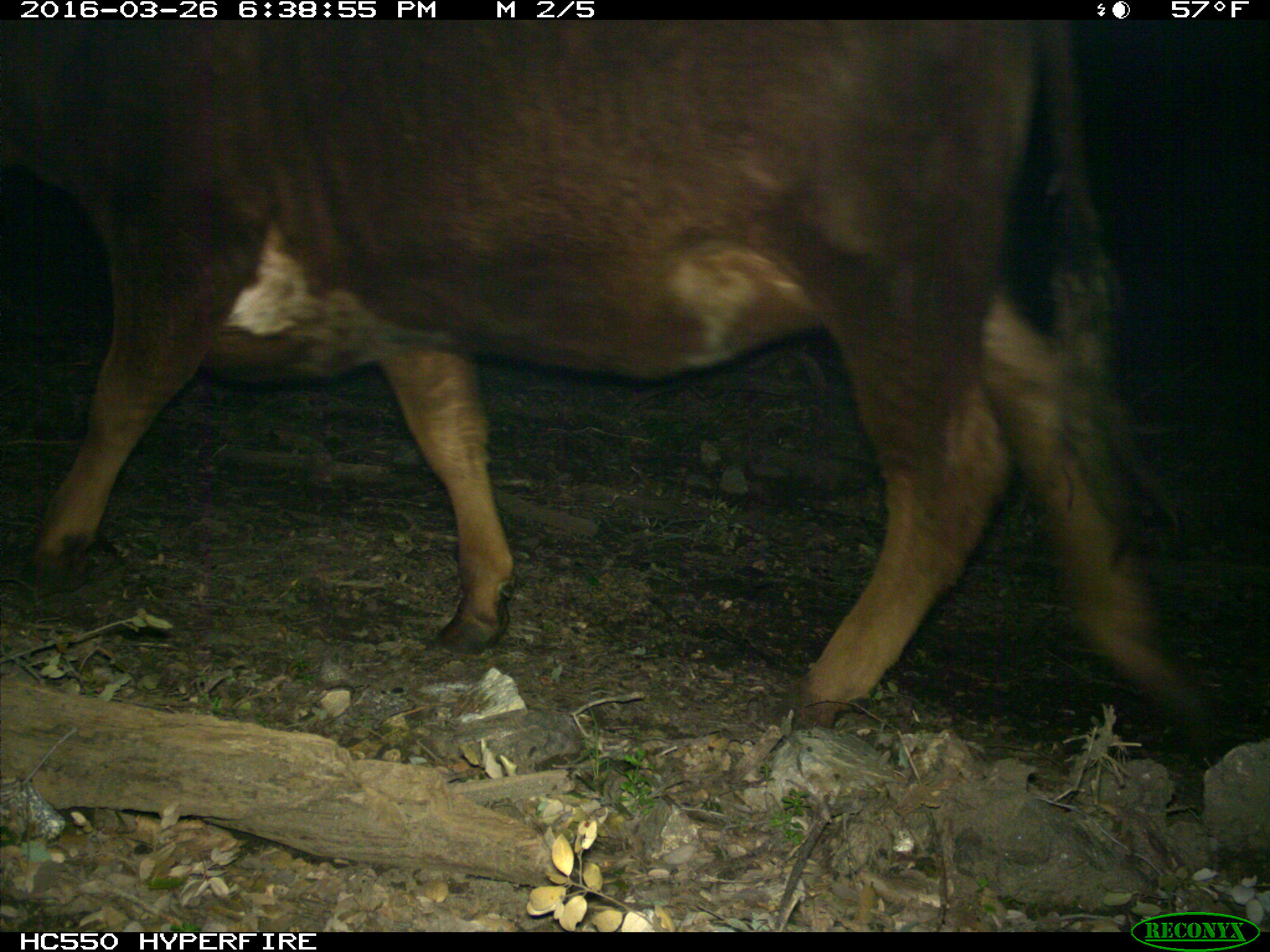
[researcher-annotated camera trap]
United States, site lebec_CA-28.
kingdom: Animalia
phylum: Chordata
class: Mammalia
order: Artiodactyla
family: Bovidae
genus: Bos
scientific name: Bos taurus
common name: domestic cow